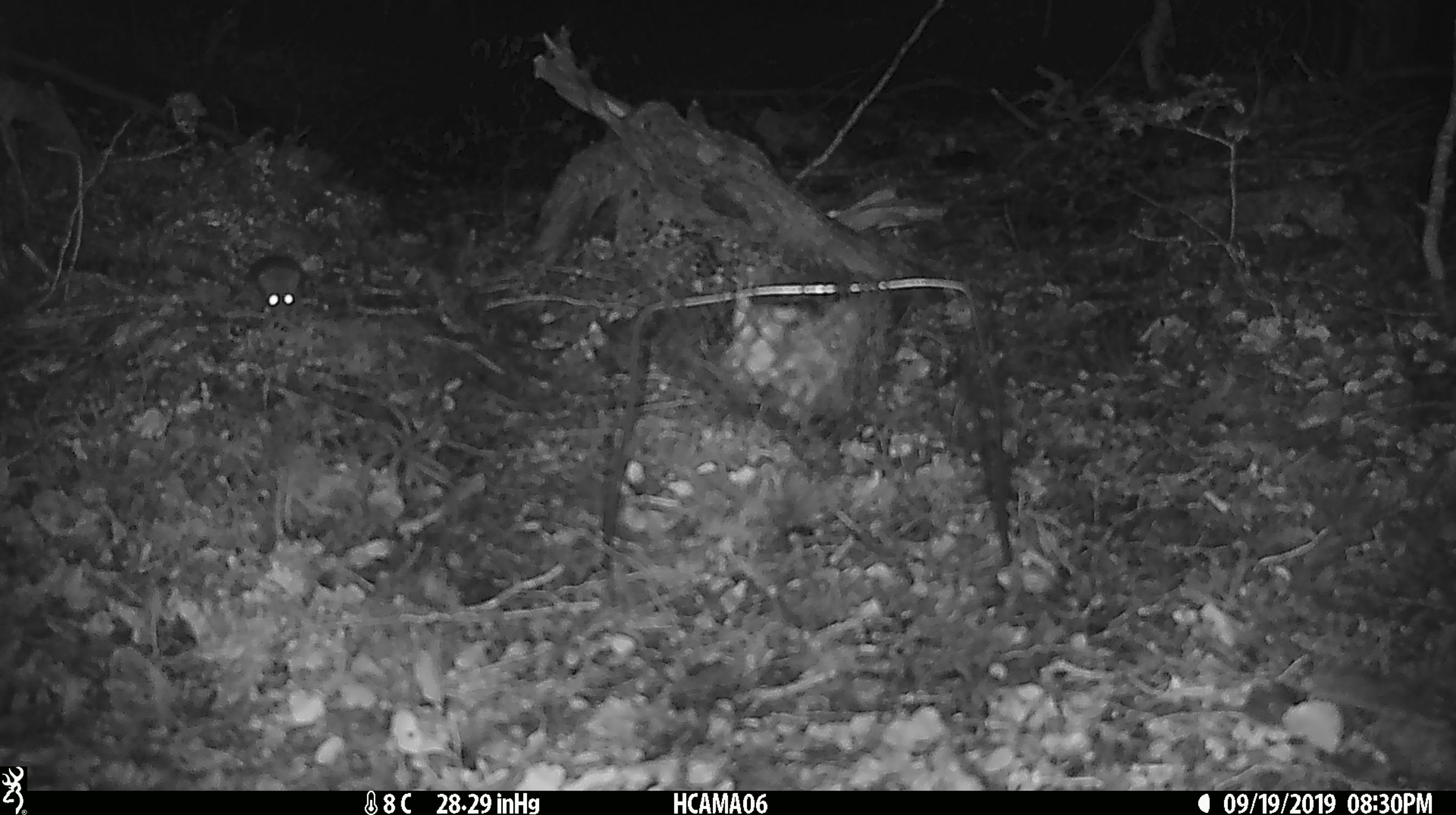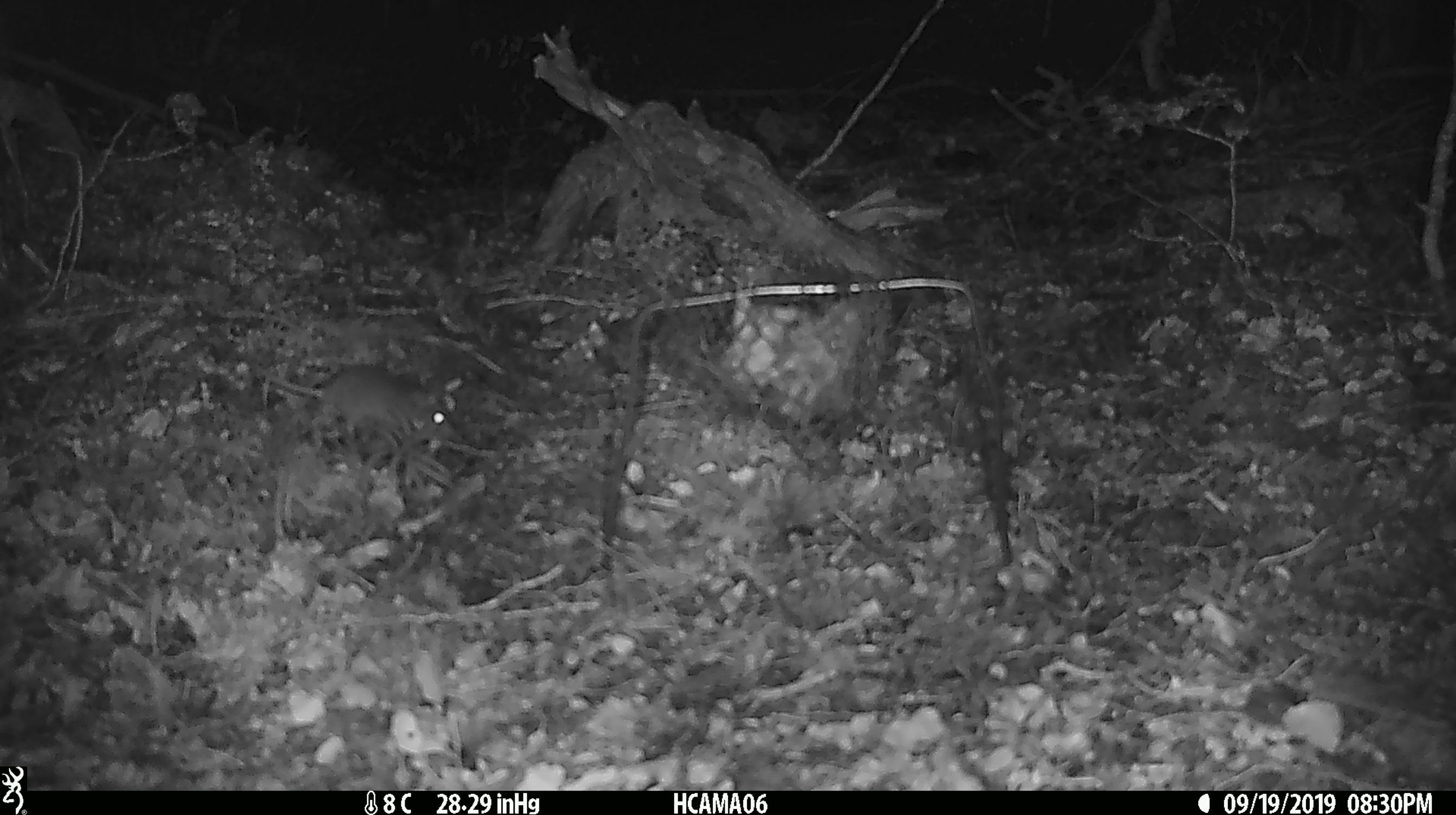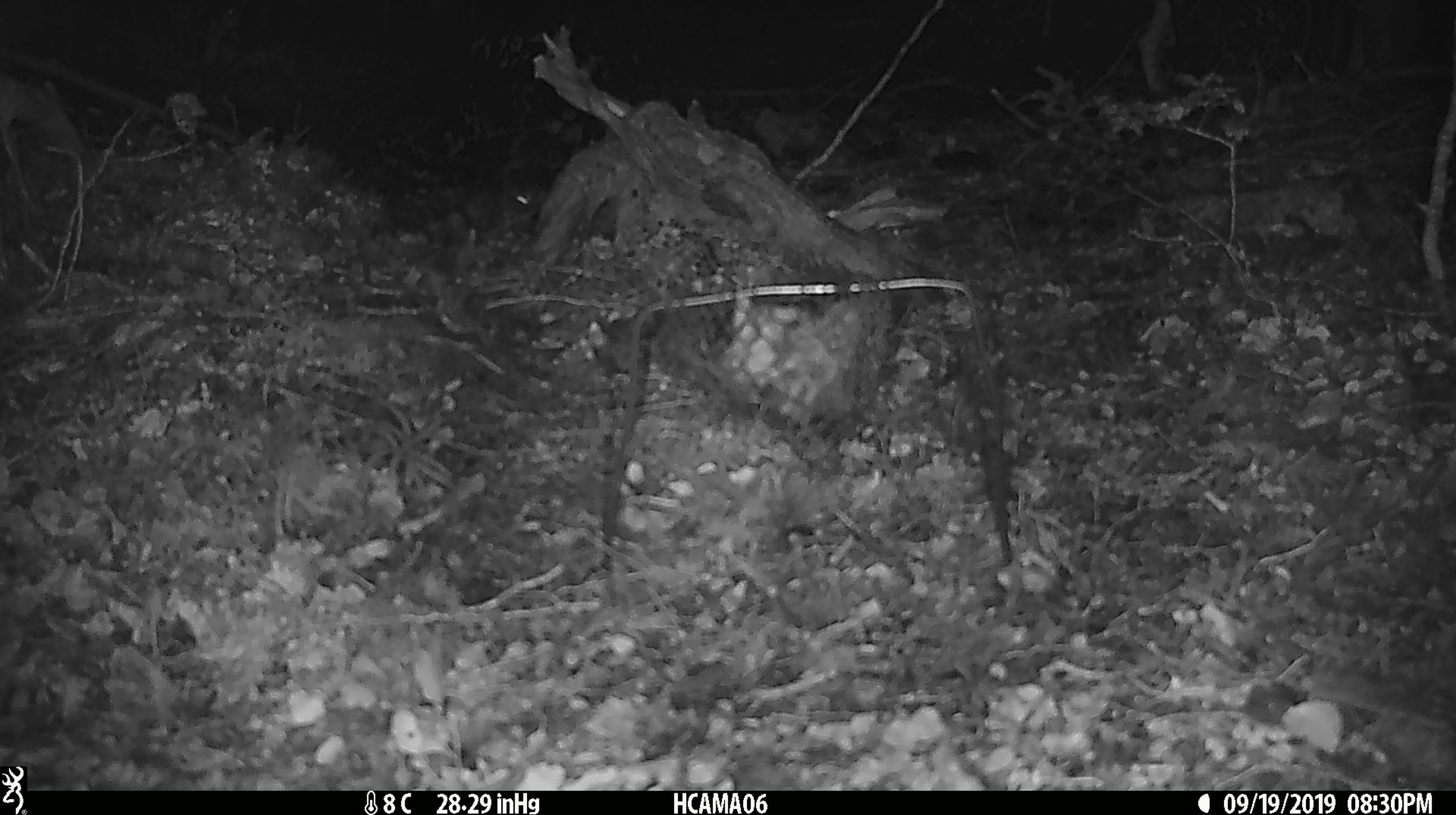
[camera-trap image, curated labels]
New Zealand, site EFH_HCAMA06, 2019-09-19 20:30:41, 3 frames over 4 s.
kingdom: Animalia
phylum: Chordata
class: Mammalia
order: Rodentia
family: Muridae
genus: Mus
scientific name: Mus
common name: mouse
Mouse (Mus).